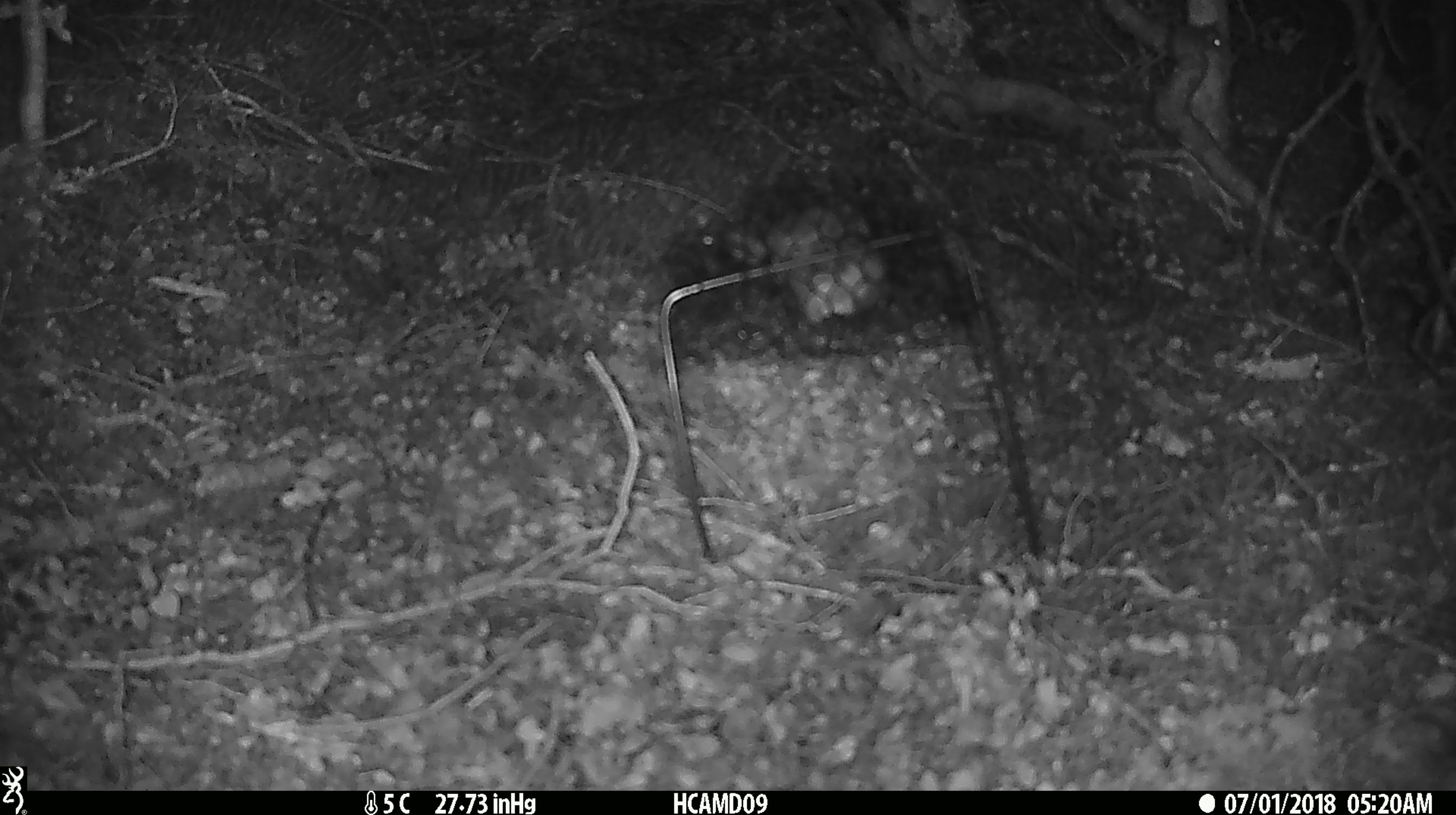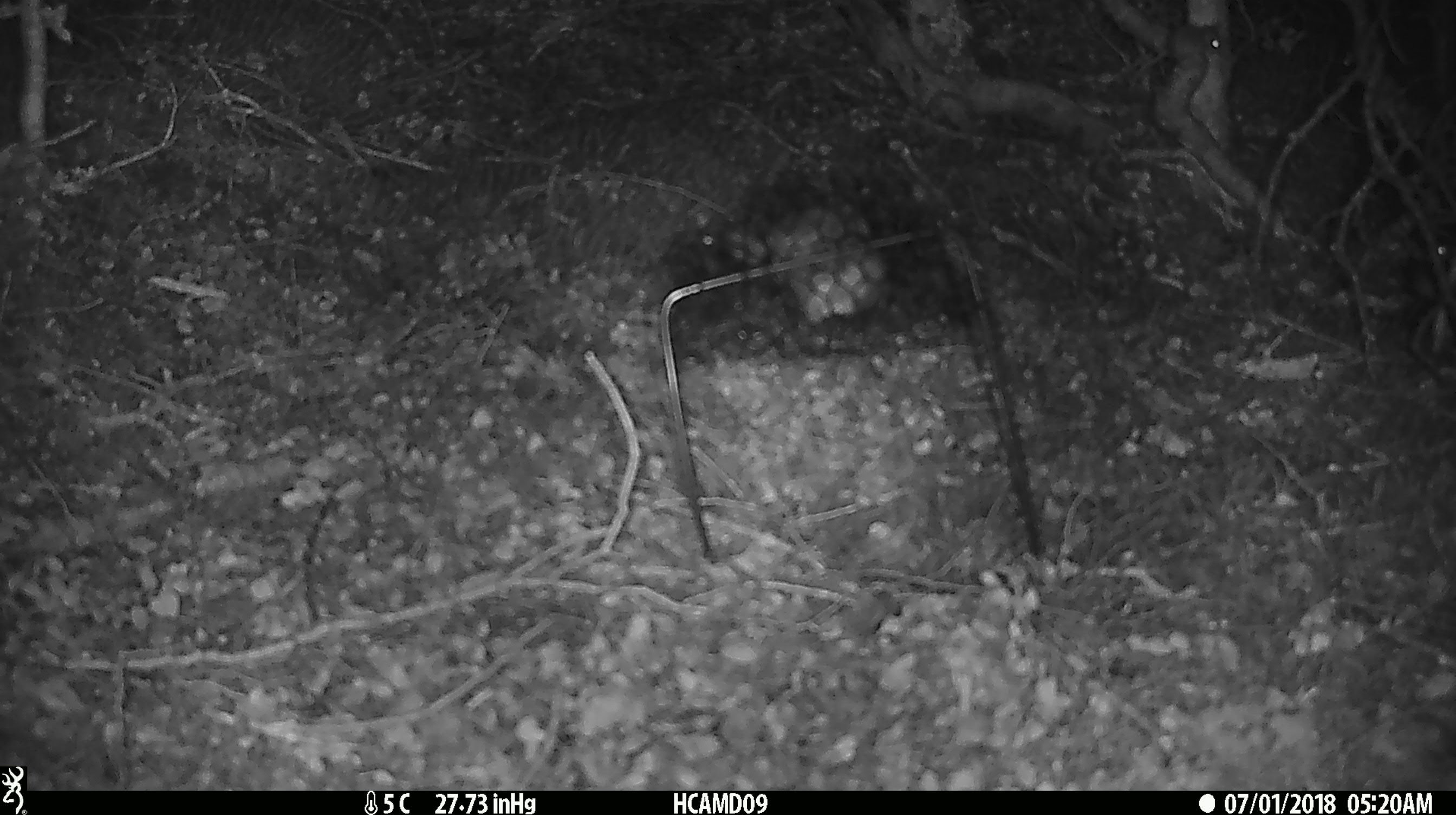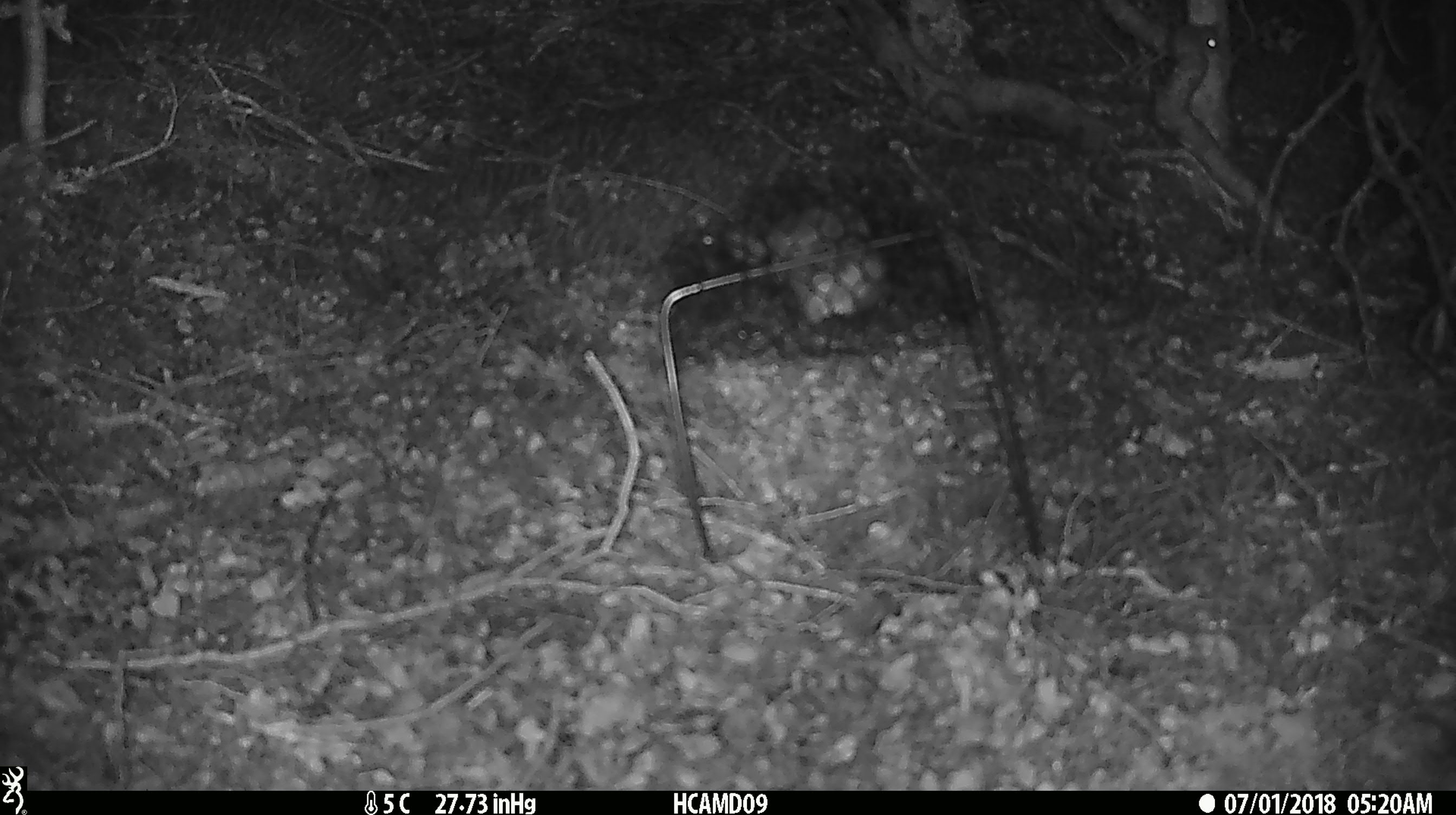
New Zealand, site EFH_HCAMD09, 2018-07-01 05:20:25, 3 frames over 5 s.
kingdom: Animalia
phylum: Chordata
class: Mammalia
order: Rodentia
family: Muridae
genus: Mus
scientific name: Mus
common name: mouse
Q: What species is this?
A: Mouse (Mus).